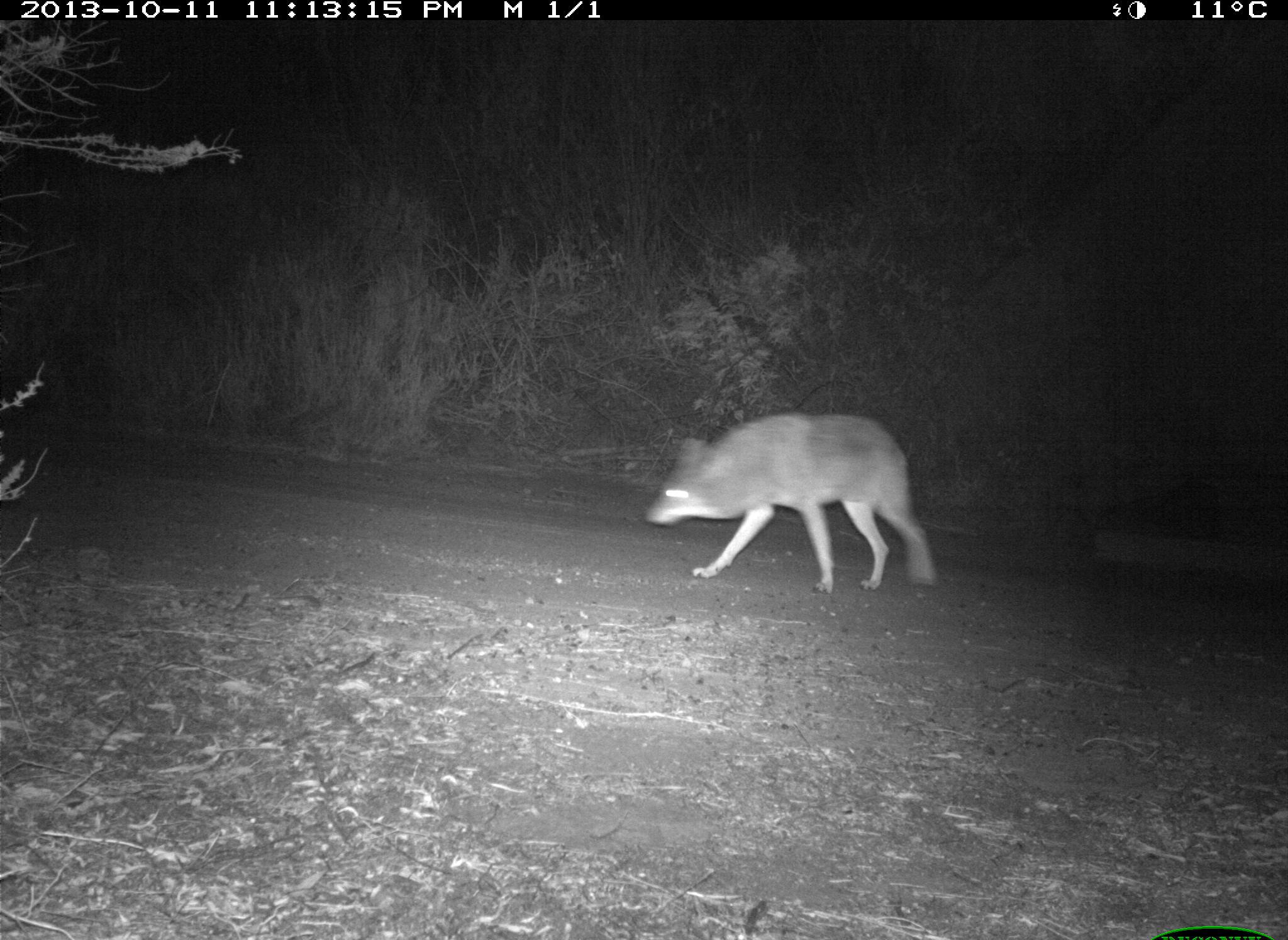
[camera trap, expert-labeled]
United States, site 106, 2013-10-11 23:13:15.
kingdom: Animalia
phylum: Chordata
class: Mammalia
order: Carnivora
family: Canidae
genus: Canis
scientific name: Canis latrans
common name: coyote